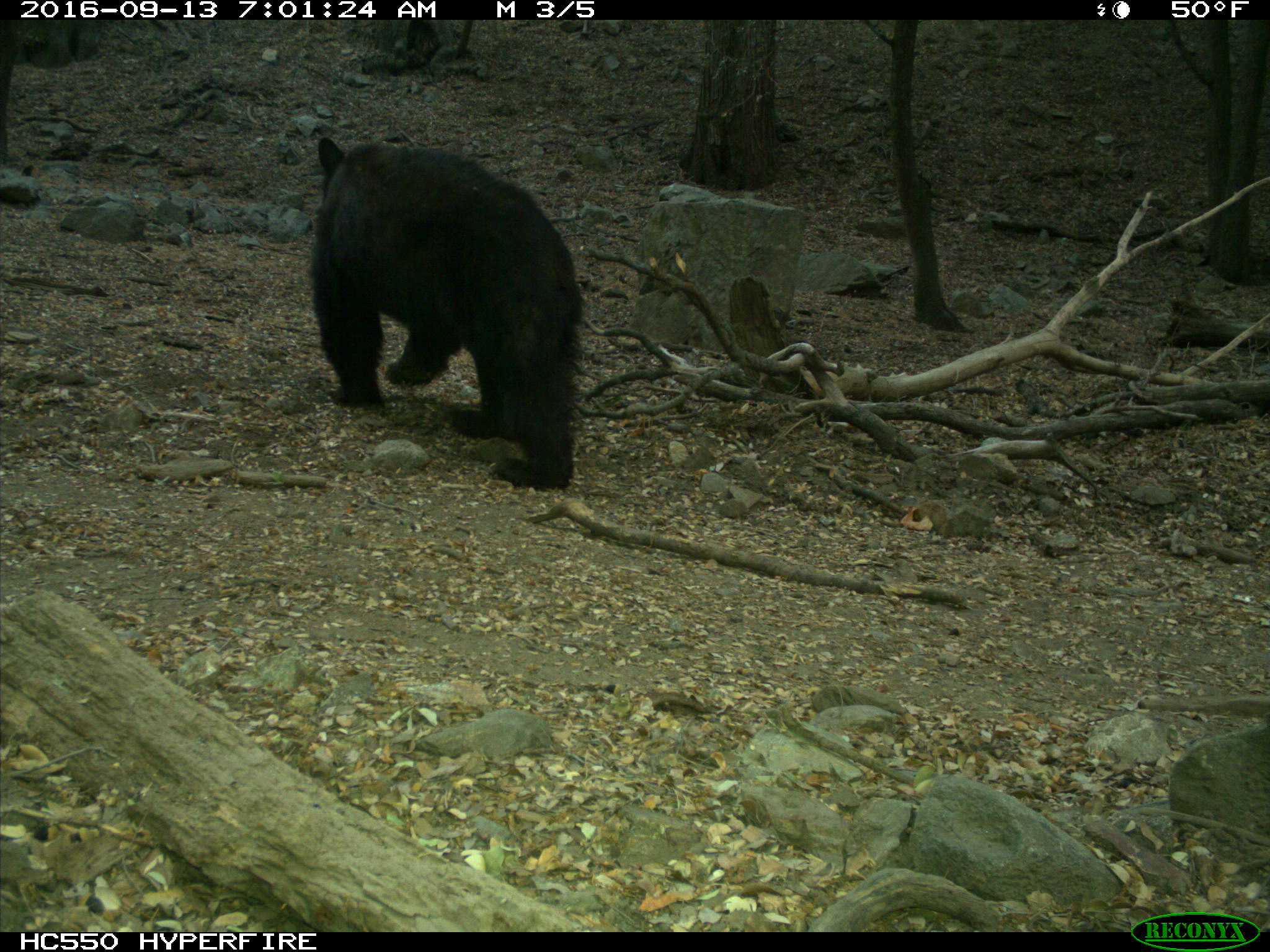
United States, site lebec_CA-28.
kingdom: Animalia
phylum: Chordata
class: Mammalia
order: Carnivora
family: Ursidae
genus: Ursus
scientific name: Ursus americanus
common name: american black bear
Ursus americanus (american black bear).